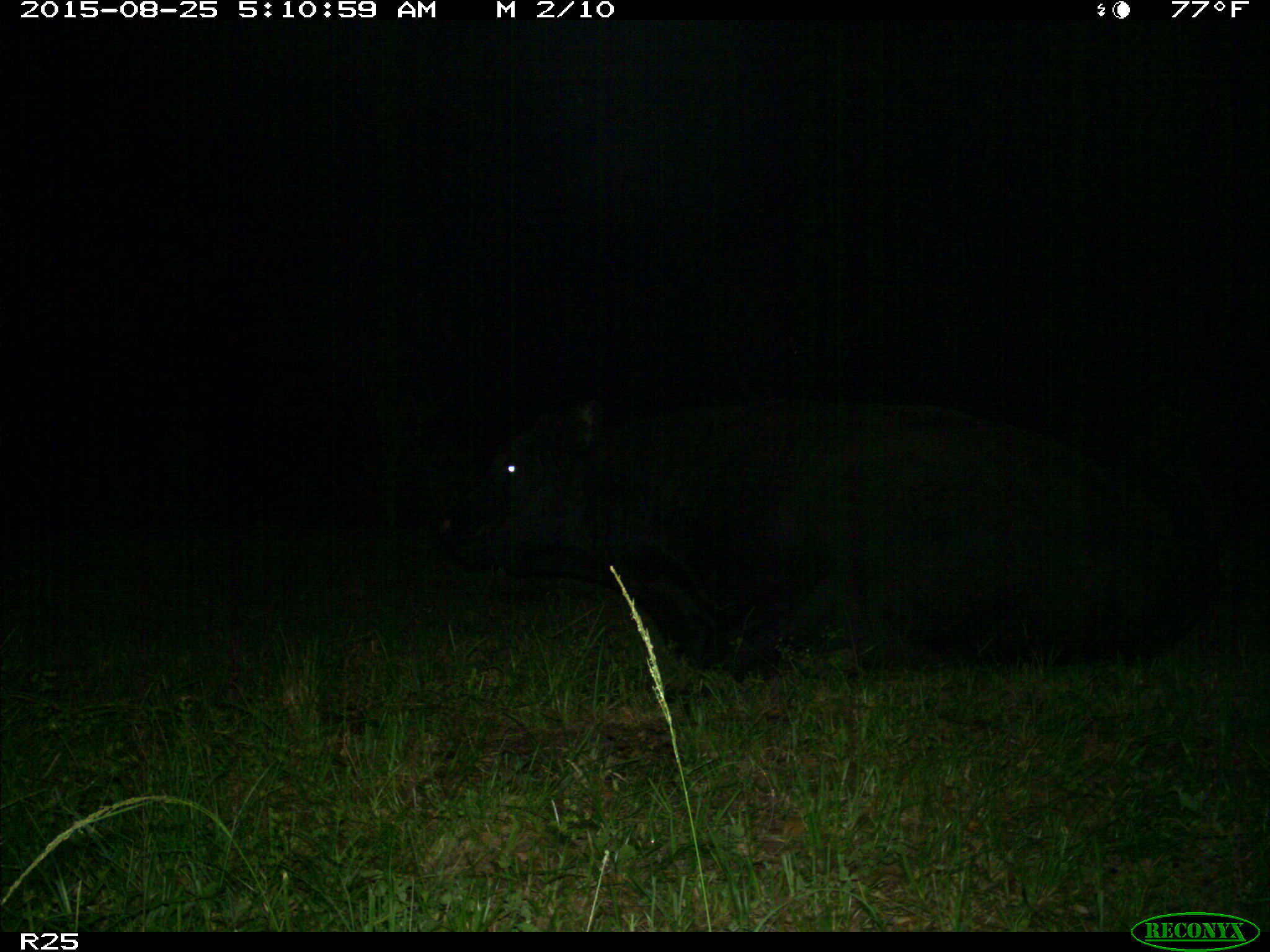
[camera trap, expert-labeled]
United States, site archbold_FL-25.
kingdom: Animalia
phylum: Chordata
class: Mammalia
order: Artiodactyla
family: Bovidae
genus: Bos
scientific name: Bos taurus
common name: domestic cow